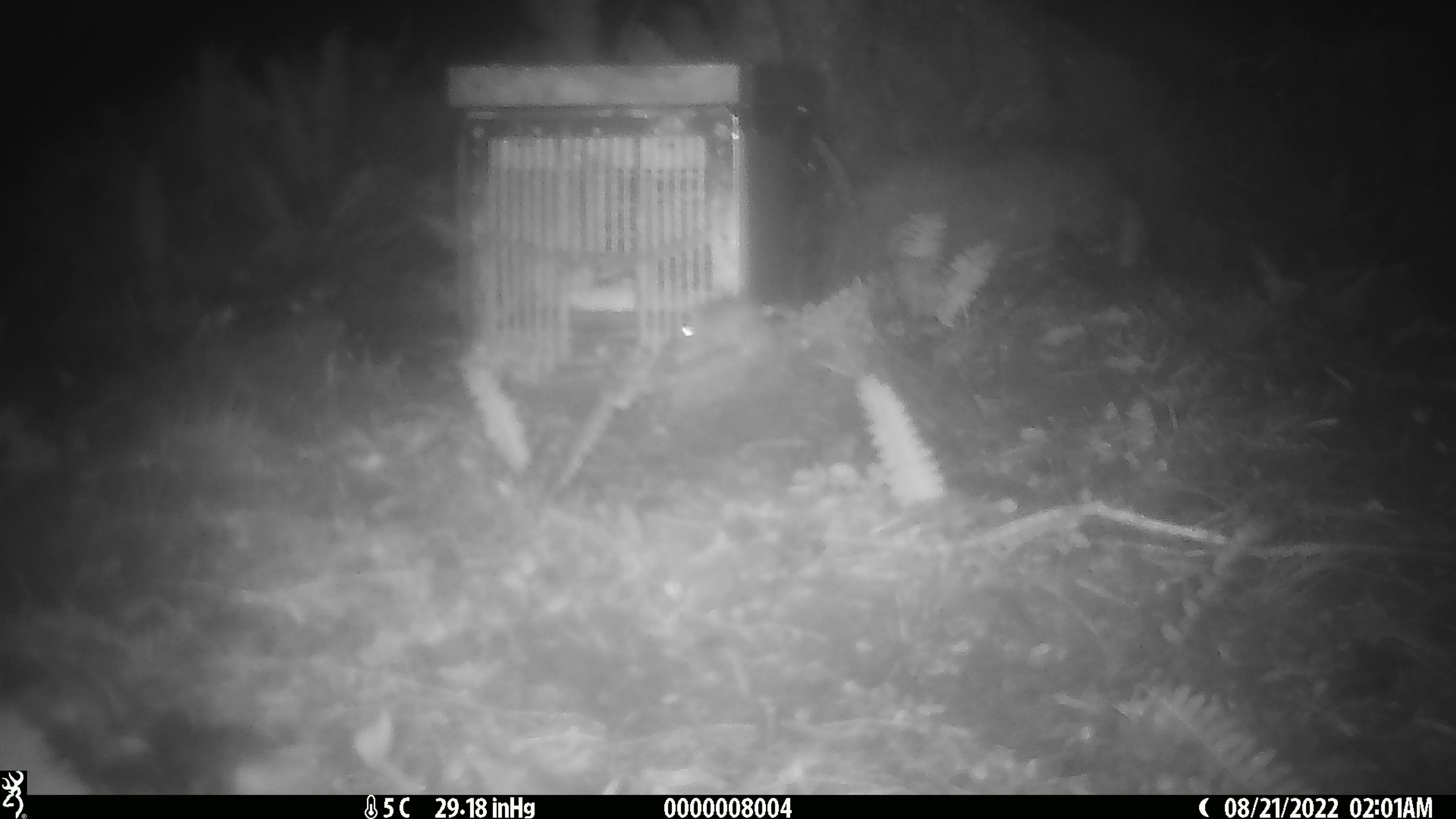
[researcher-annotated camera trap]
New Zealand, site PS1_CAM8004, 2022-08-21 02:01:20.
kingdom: Animalia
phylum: Chordata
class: Mammalia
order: Rodentia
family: Muridae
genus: Mus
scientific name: Mus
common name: mouse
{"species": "mouse (Mus)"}